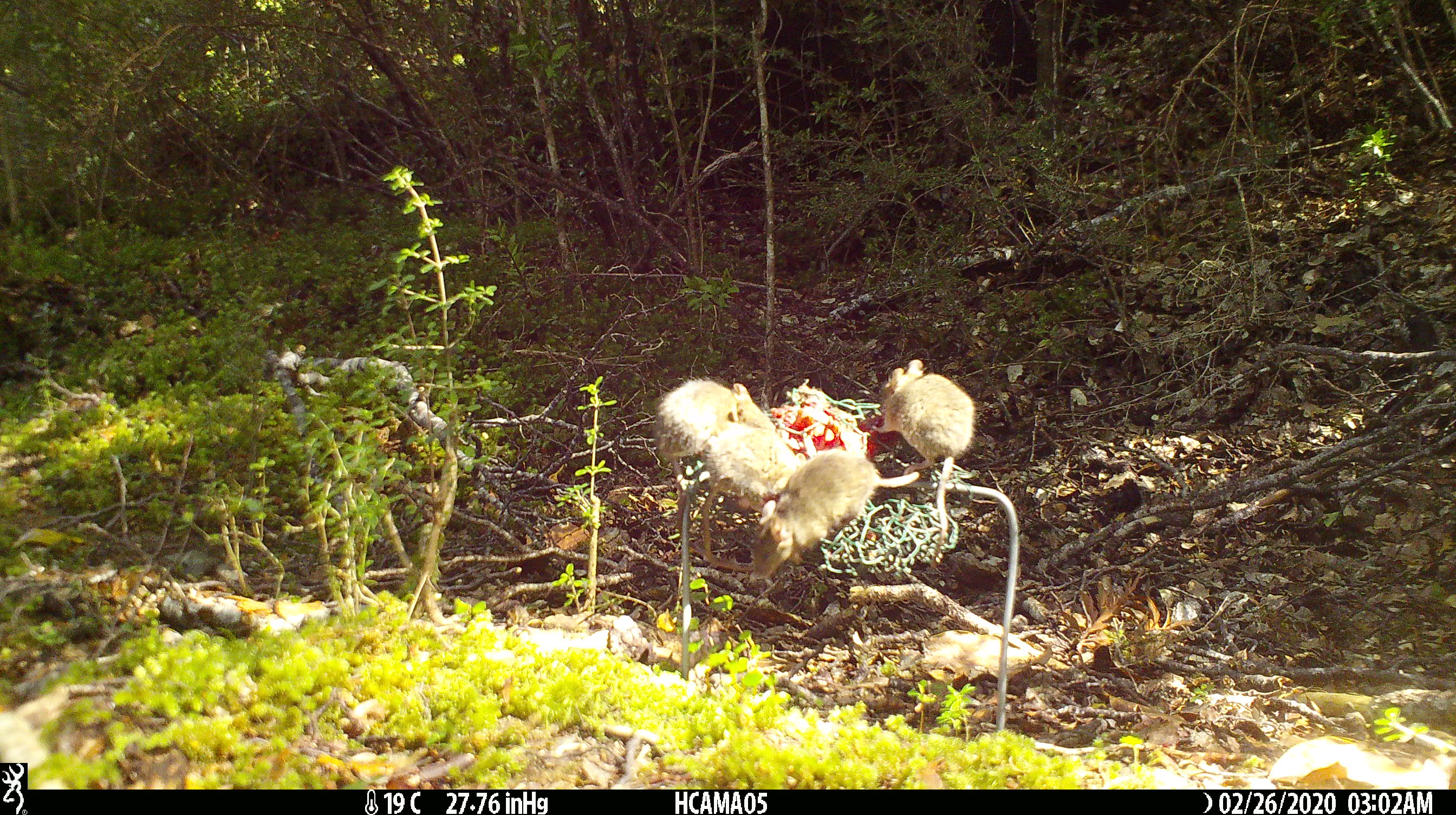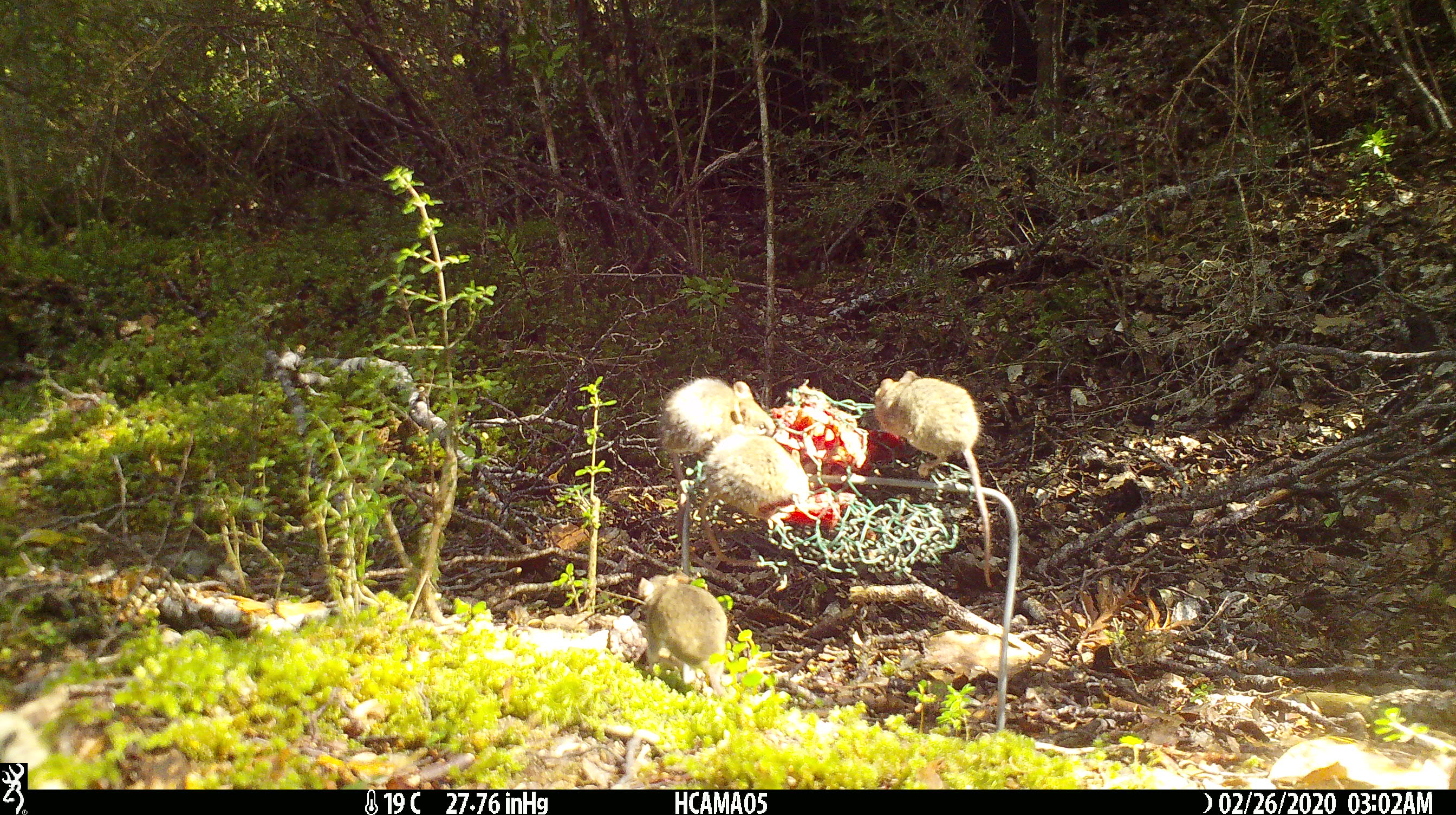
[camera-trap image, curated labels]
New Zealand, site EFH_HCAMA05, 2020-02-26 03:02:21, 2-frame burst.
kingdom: Animalia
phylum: Chordata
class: Mammalia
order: Rodentia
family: Muridae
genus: Mus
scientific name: Mus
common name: mouse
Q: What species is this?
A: Mouse (Mus).